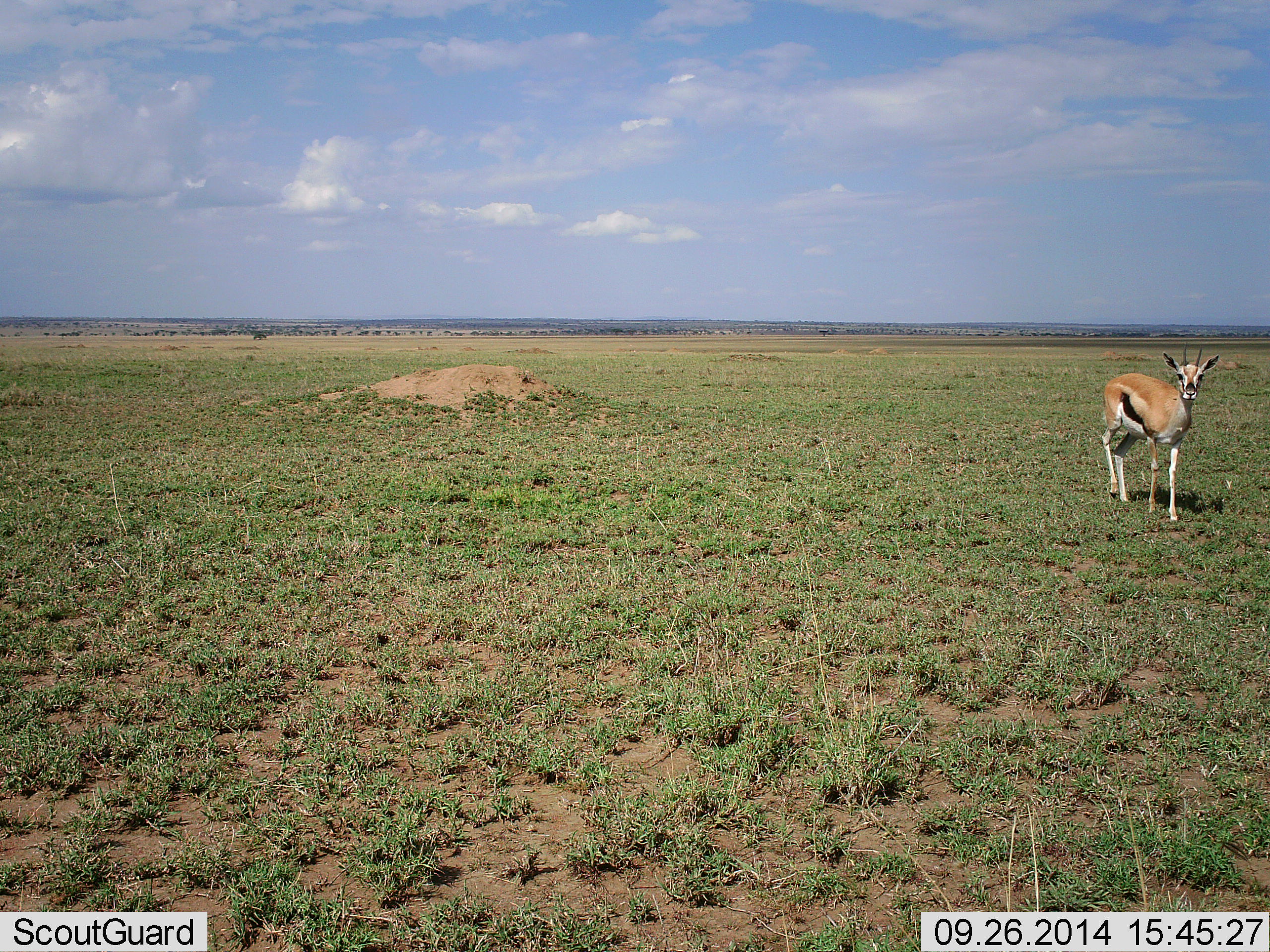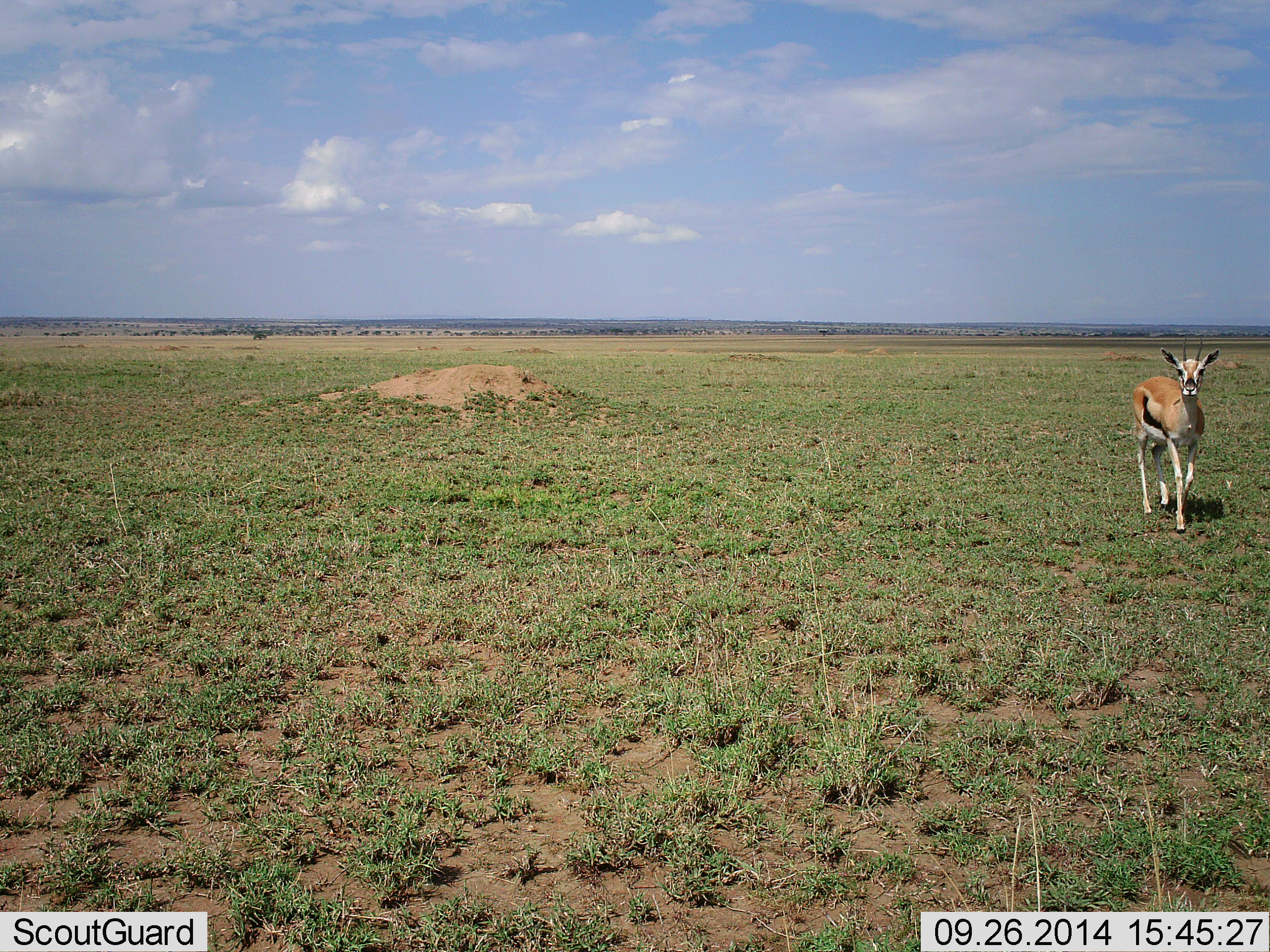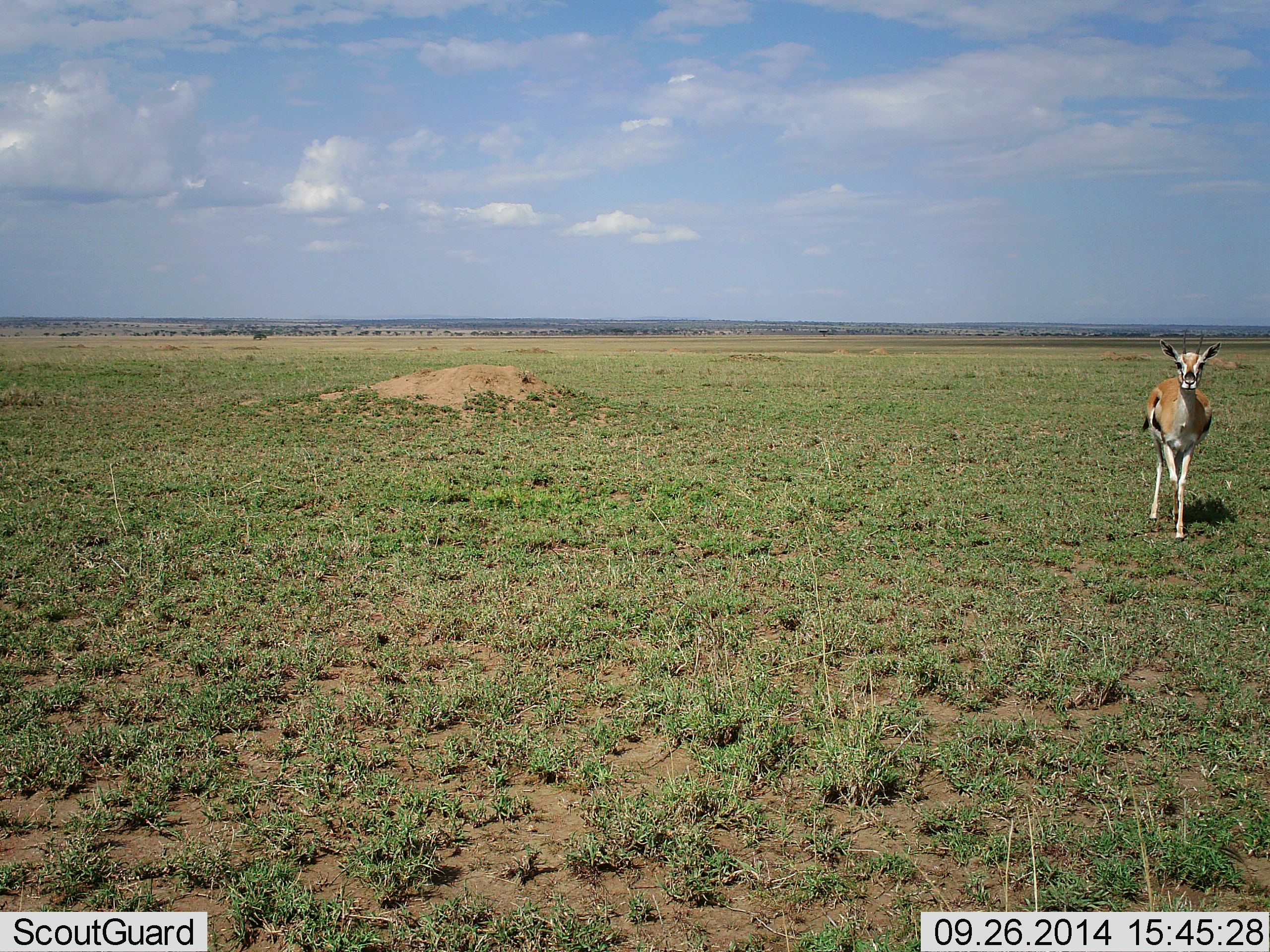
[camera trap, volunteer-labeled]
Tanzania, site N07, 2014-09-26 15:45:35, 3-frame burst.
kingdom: Animalia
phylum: Chordata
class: Mammalia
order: Artiodactyla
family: Bovidae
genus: Eudorcas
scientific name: Eudorcas thomsonii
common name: thomson's gazelle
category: gazellethomsons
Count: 1.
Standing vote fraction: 10%.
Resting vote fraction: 0%.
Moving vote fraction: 90%.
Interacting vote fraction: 0%.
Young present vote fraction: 0%.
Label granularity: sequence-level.